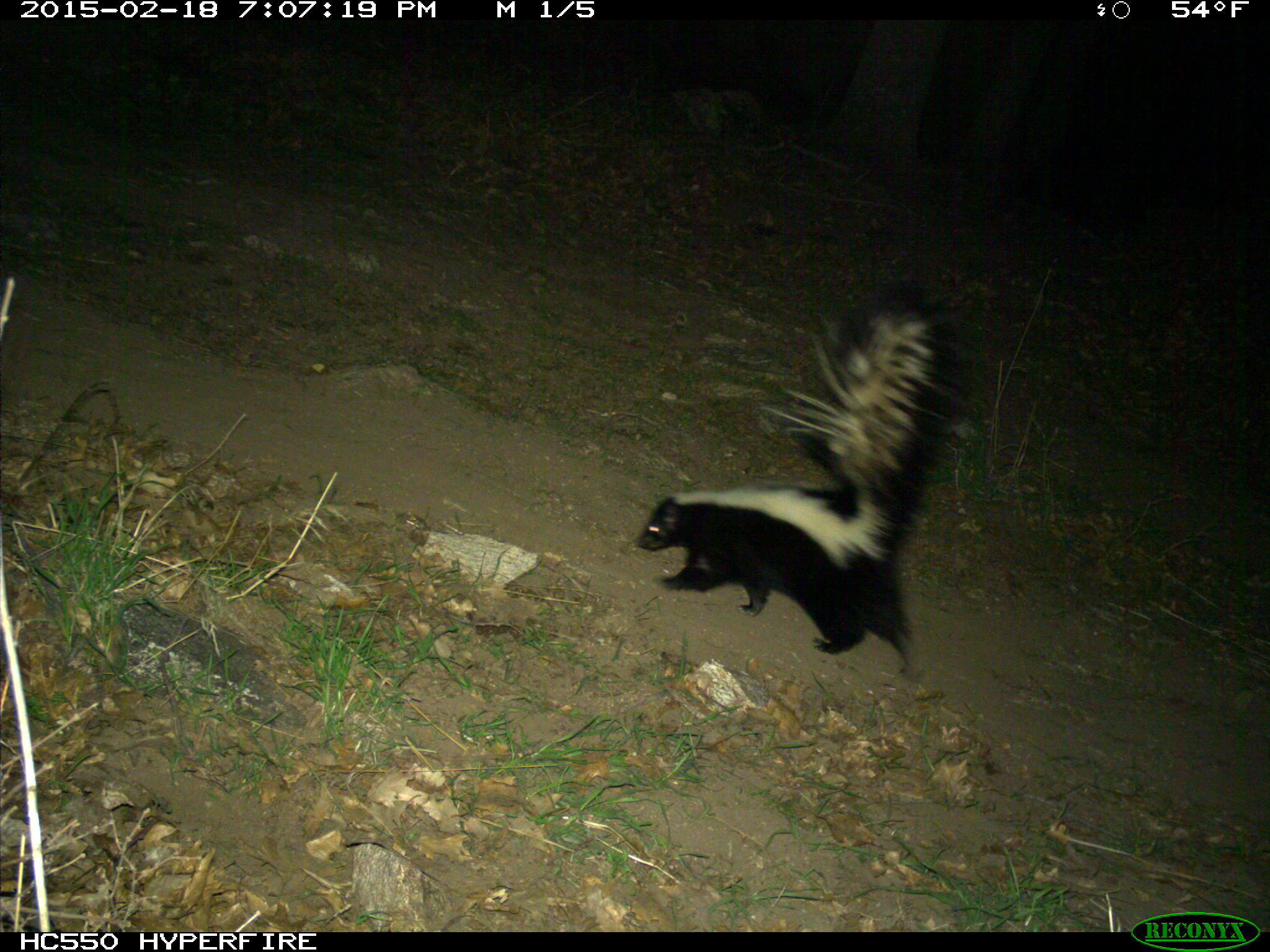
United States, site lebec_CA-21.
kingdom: Animalia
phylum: Chordata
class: Mammalia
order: Carnivora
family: Mephitidae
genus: Mephitis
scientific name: Mephitis mephitis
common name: striped skunk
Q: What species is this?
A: Mephitis mephitis (striped skunk).